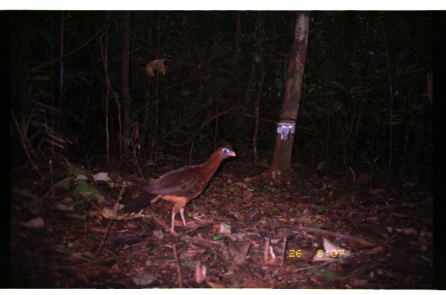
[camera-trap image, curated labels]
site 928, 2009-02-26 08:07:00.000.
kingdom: Animalia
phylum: Chordata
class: Aves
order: Galliformes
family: Cracidae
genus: Nothocrax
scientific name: Nothocrax urumutum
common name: nocturnal curassow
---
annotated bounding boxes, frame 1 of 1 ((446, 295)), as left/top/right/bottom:
nothocrax urumutum: 117/143/237/237